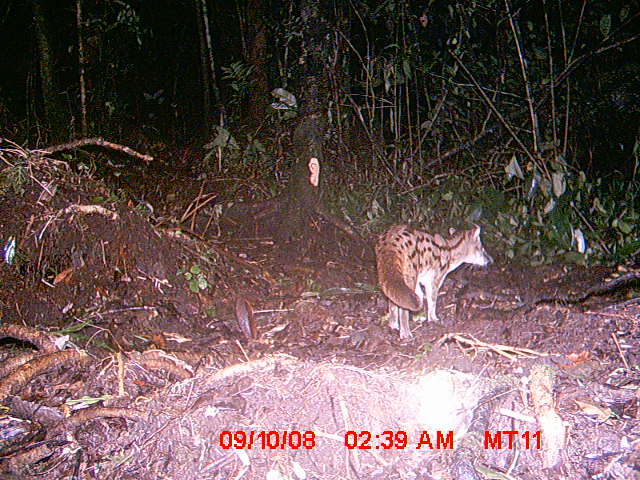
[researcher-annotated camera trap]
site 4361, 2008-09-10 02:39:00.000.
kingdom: Animalia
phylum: Chordata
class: Mammalia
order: Carnivora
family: Eupleridae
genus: Fossa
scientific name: Fossa fossana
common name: fanaloka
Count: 1.